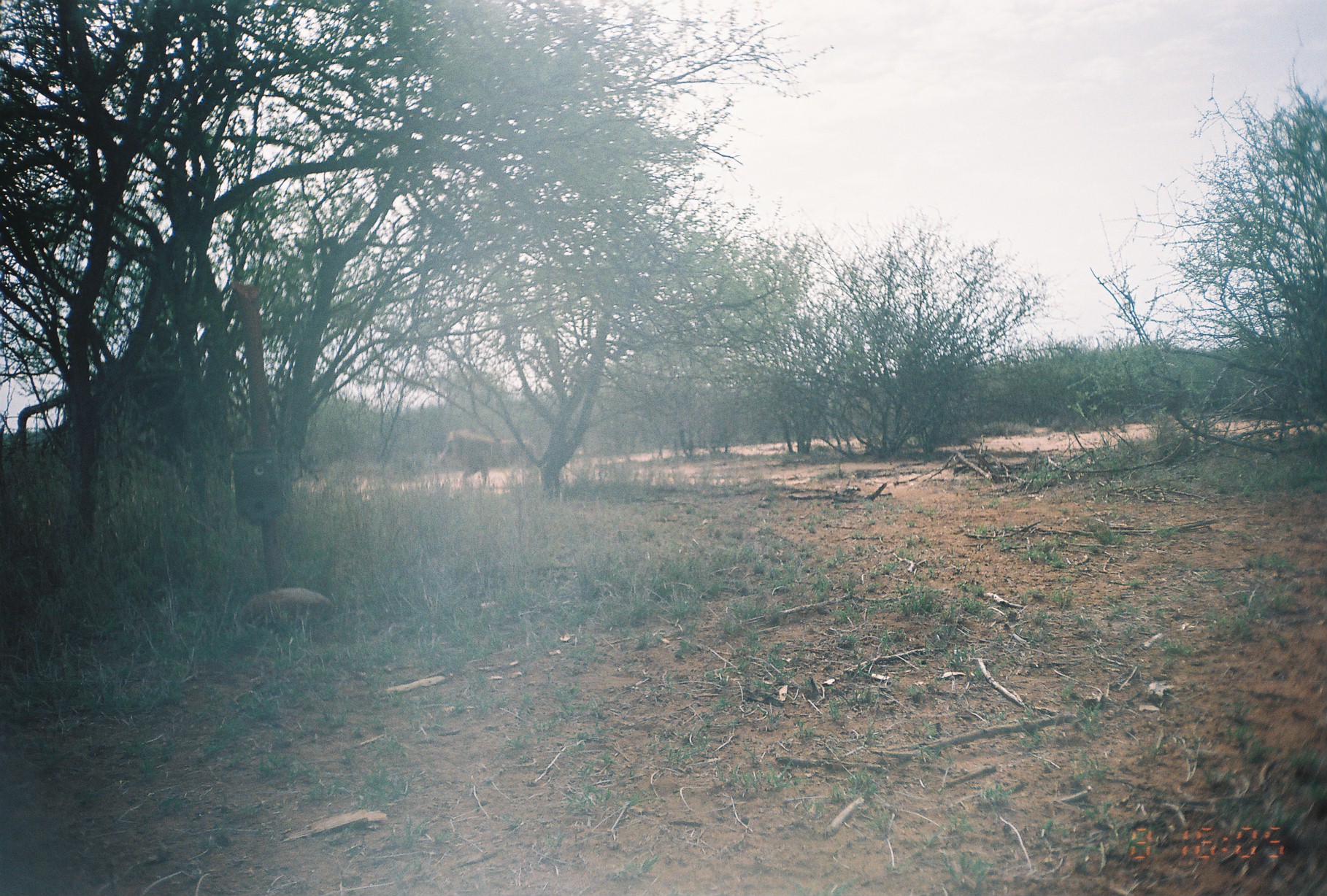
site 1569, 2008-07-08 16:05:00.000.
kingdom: Animalia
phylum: Chordata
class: Mammalia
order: Artiodactyla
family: Suidae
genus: Phacochoerus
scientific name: Phacochoerus africanus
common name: common warthog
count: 1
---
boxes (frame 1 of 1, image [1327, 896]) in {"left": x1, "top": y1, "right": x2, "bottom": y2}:
phacochoerus africanus: {"left": 439, "top": 428, "right": 540, "bottom": 488}